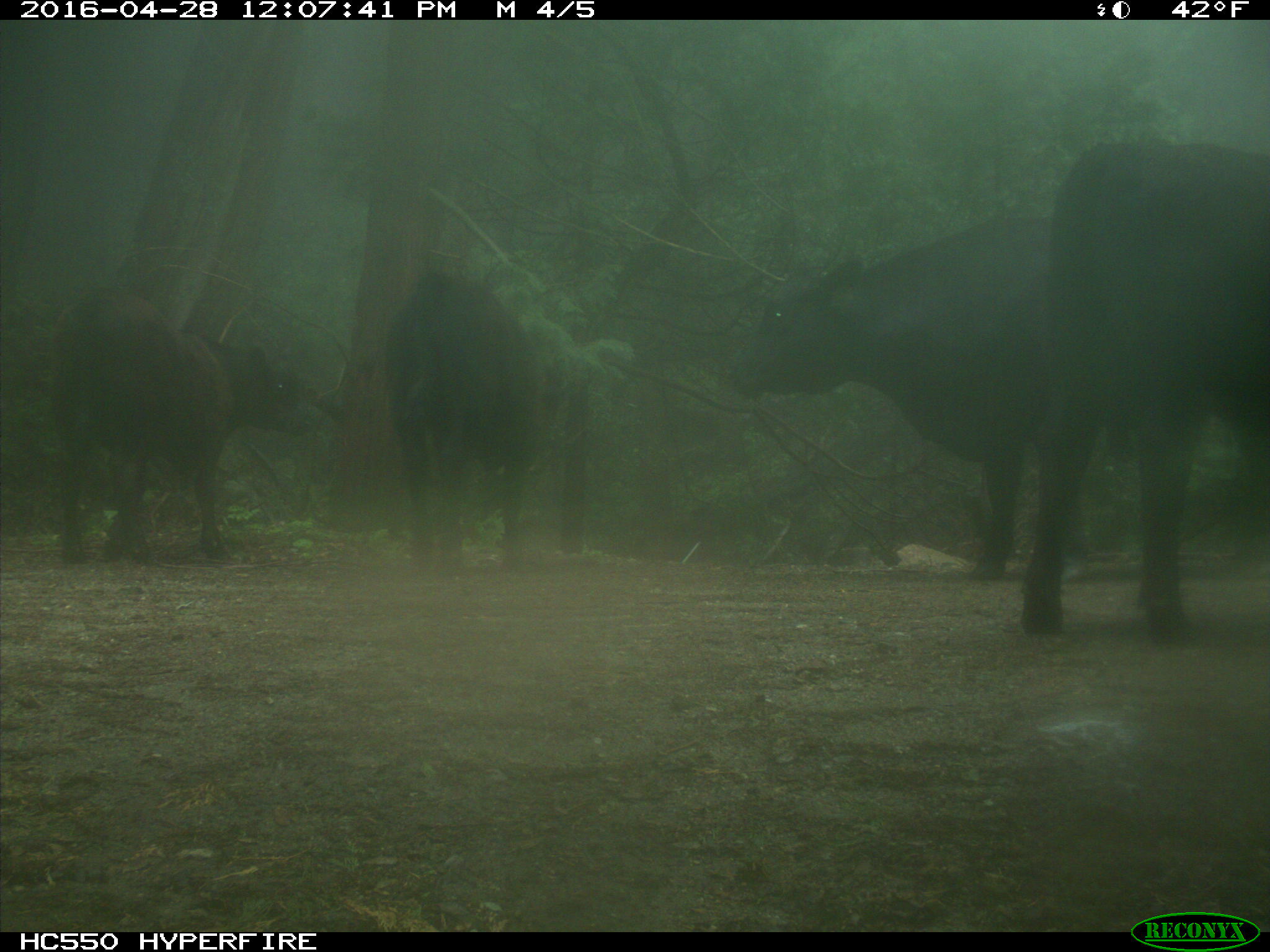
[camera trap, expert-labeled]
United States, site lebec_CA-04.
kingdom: Animalia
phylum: Chordata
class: Mammalia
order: Artiodactyla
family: Bovidae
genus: Bos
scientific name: Bos taurus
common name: domestic cow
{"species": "Bos taurus (domestic cow)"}